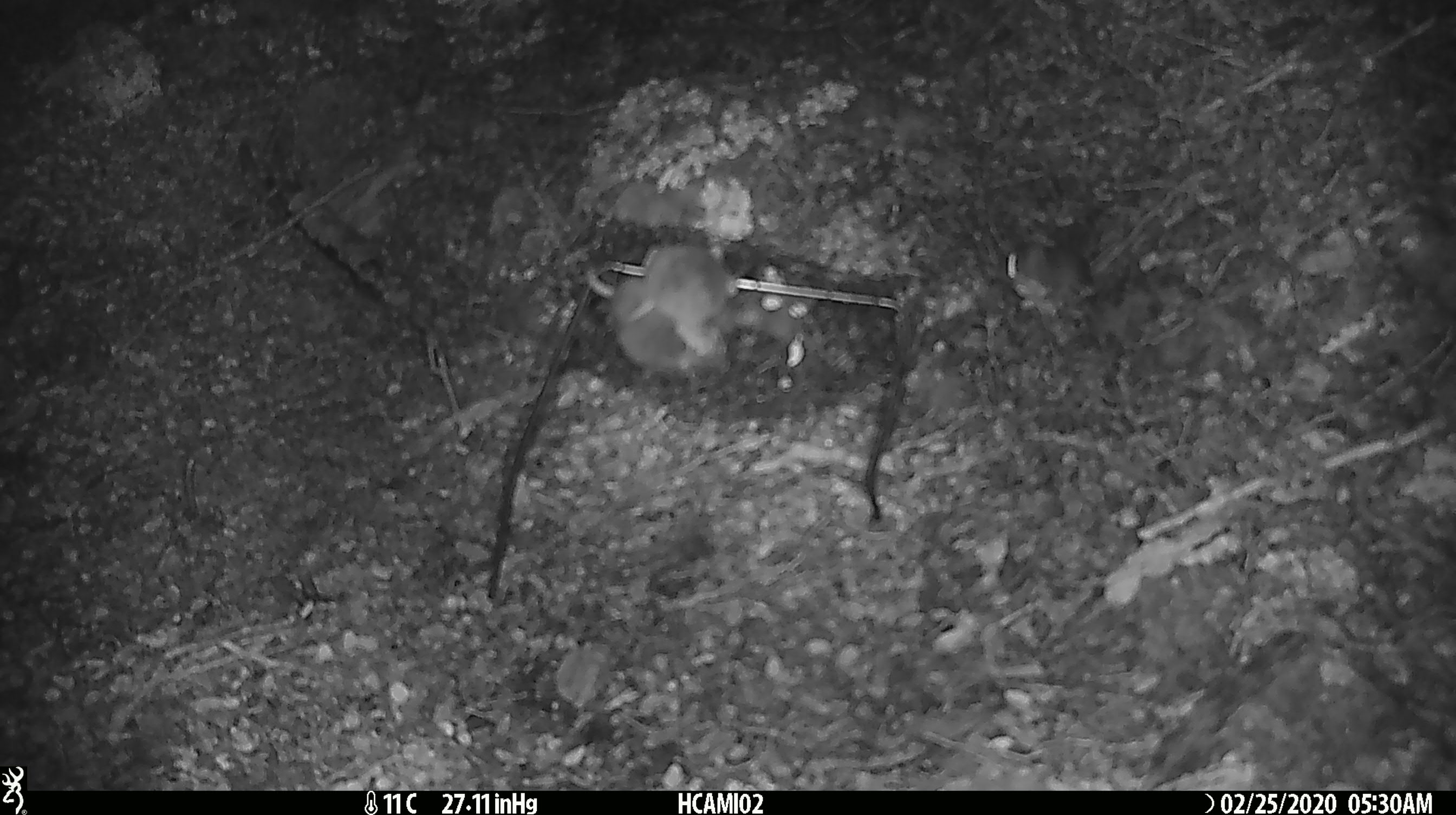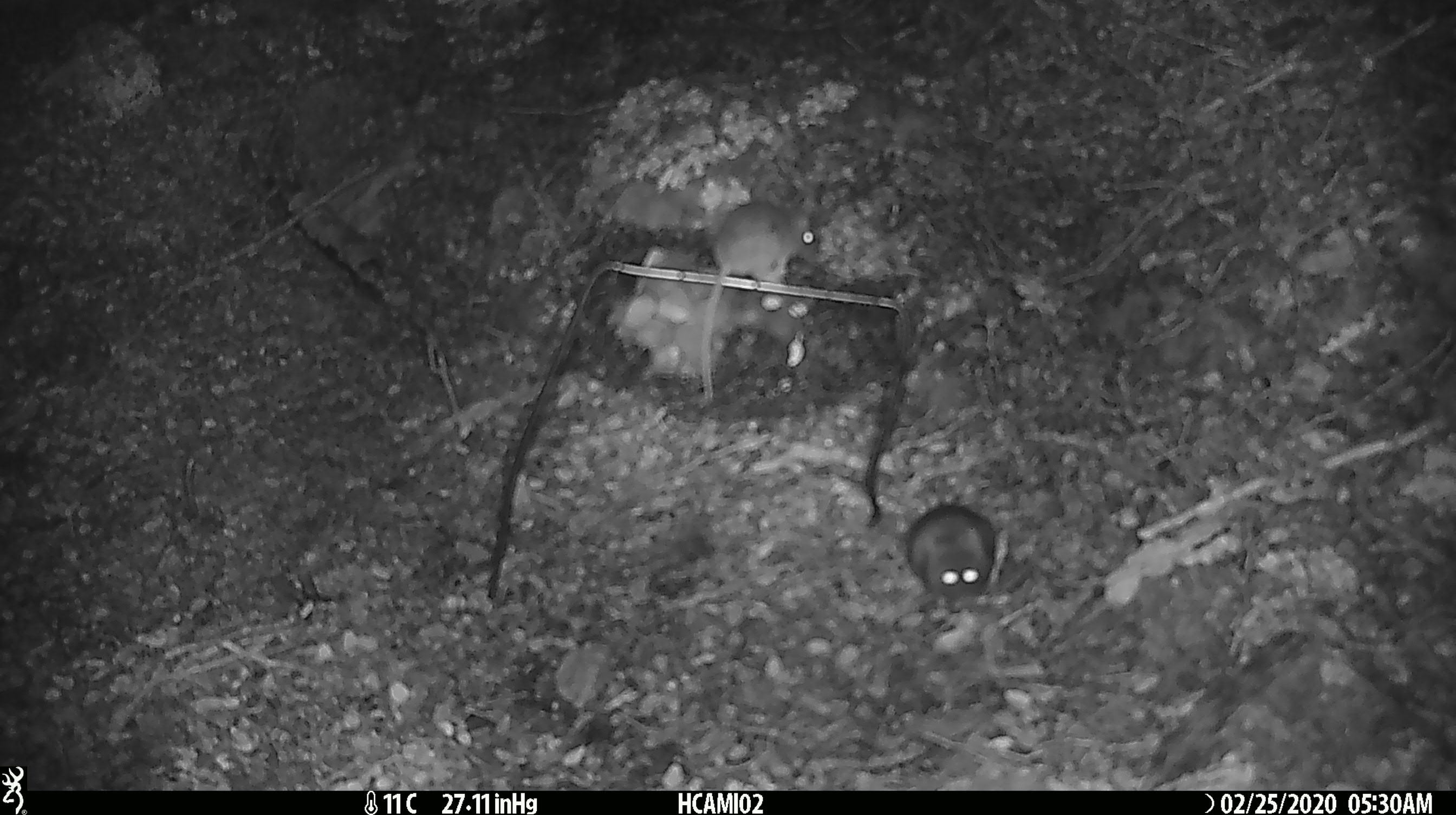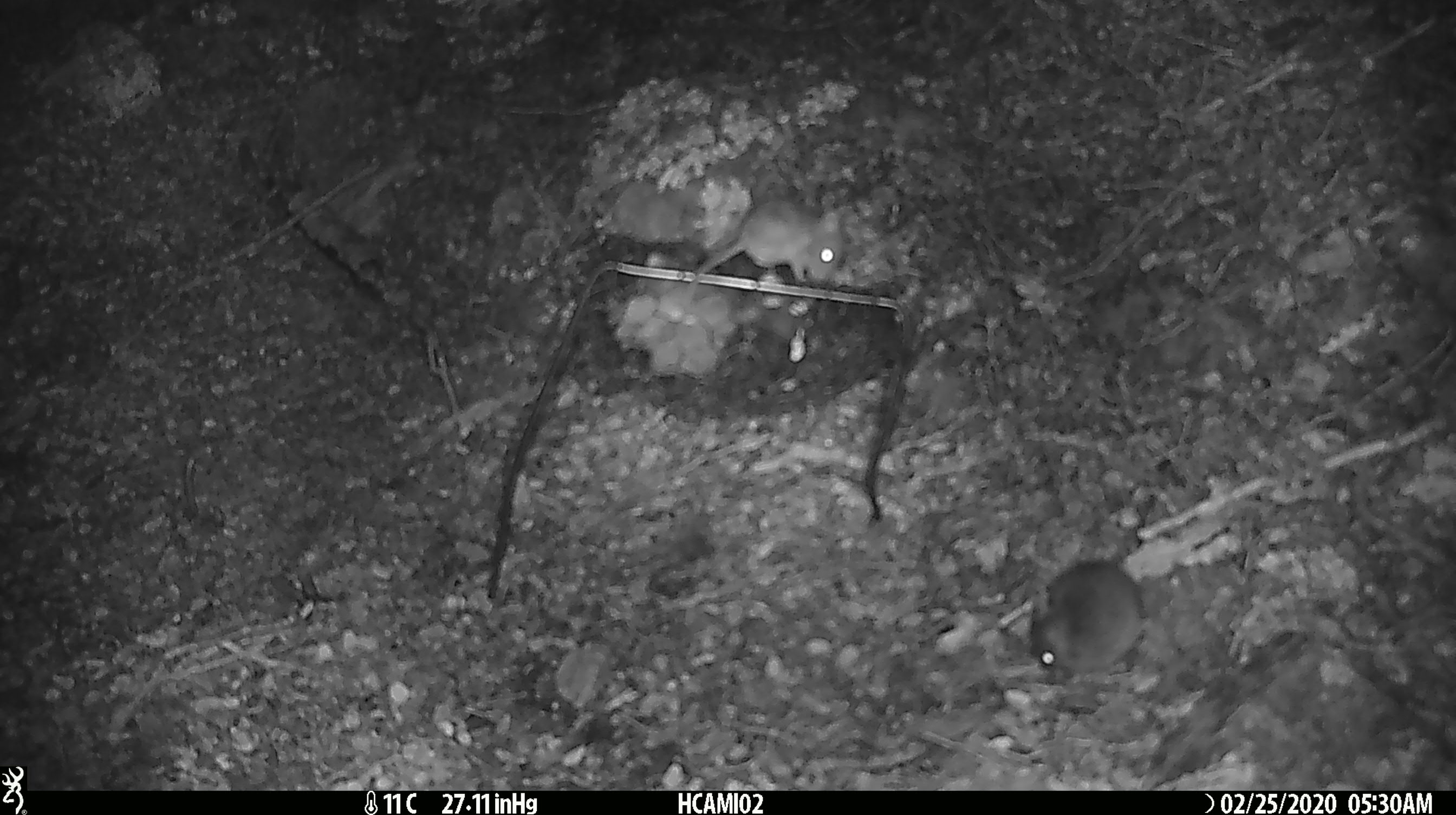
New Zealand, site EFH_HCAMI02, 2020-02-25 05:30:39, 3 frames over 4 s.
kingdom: Animalia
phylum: Chordata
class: Mammalia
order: Rodentia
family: Muridae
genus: Mus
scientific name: Mus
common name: mouse